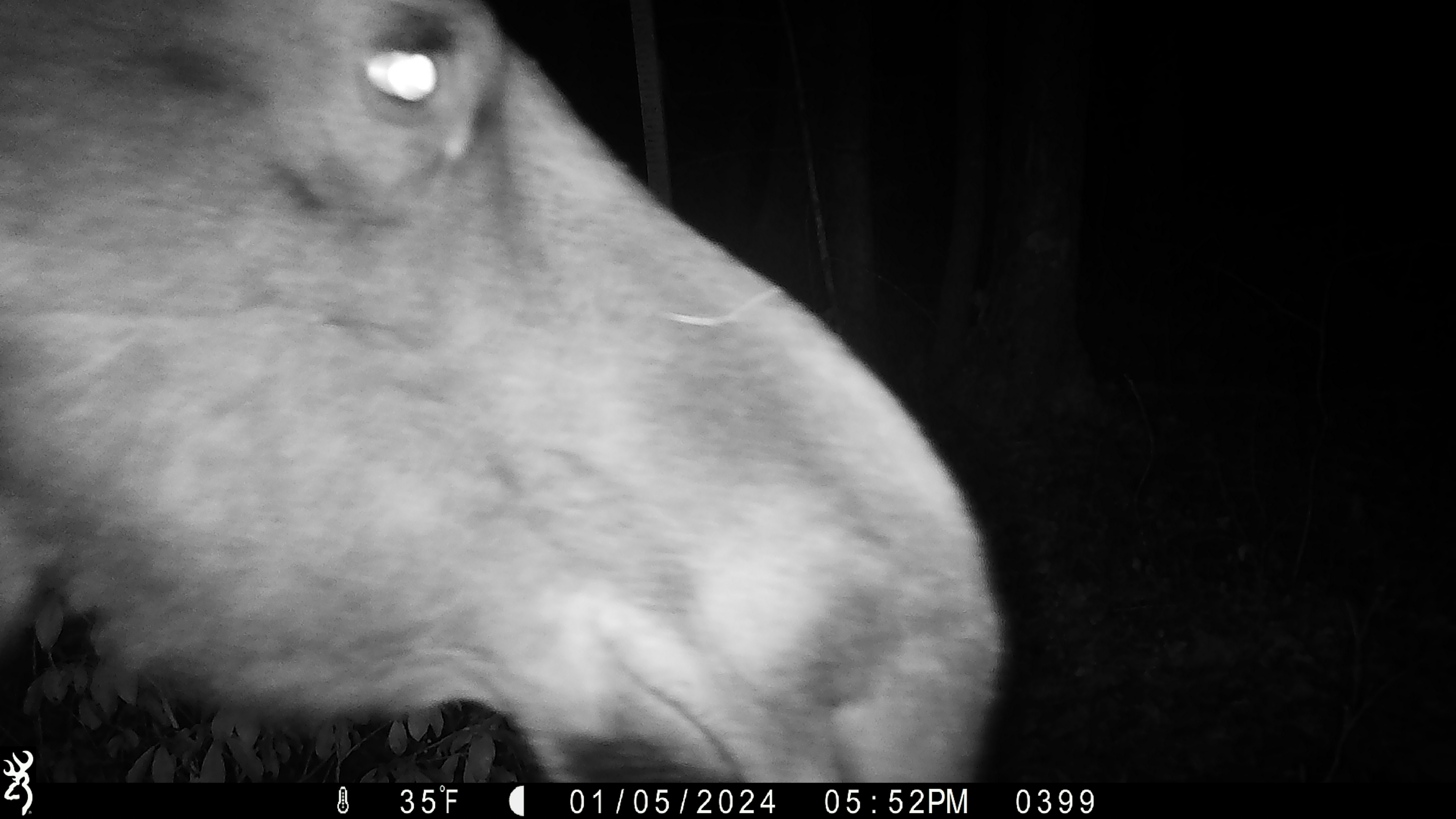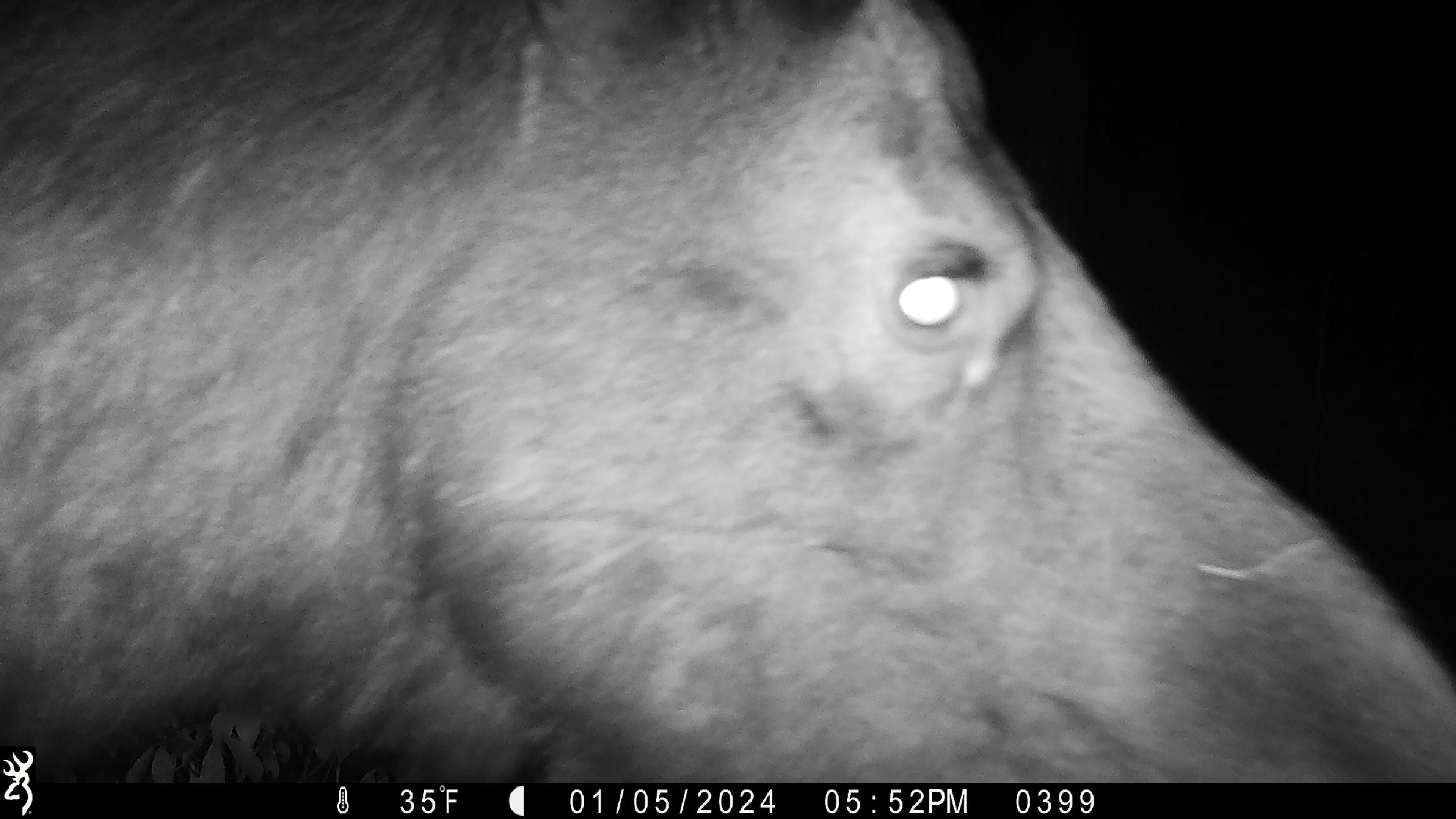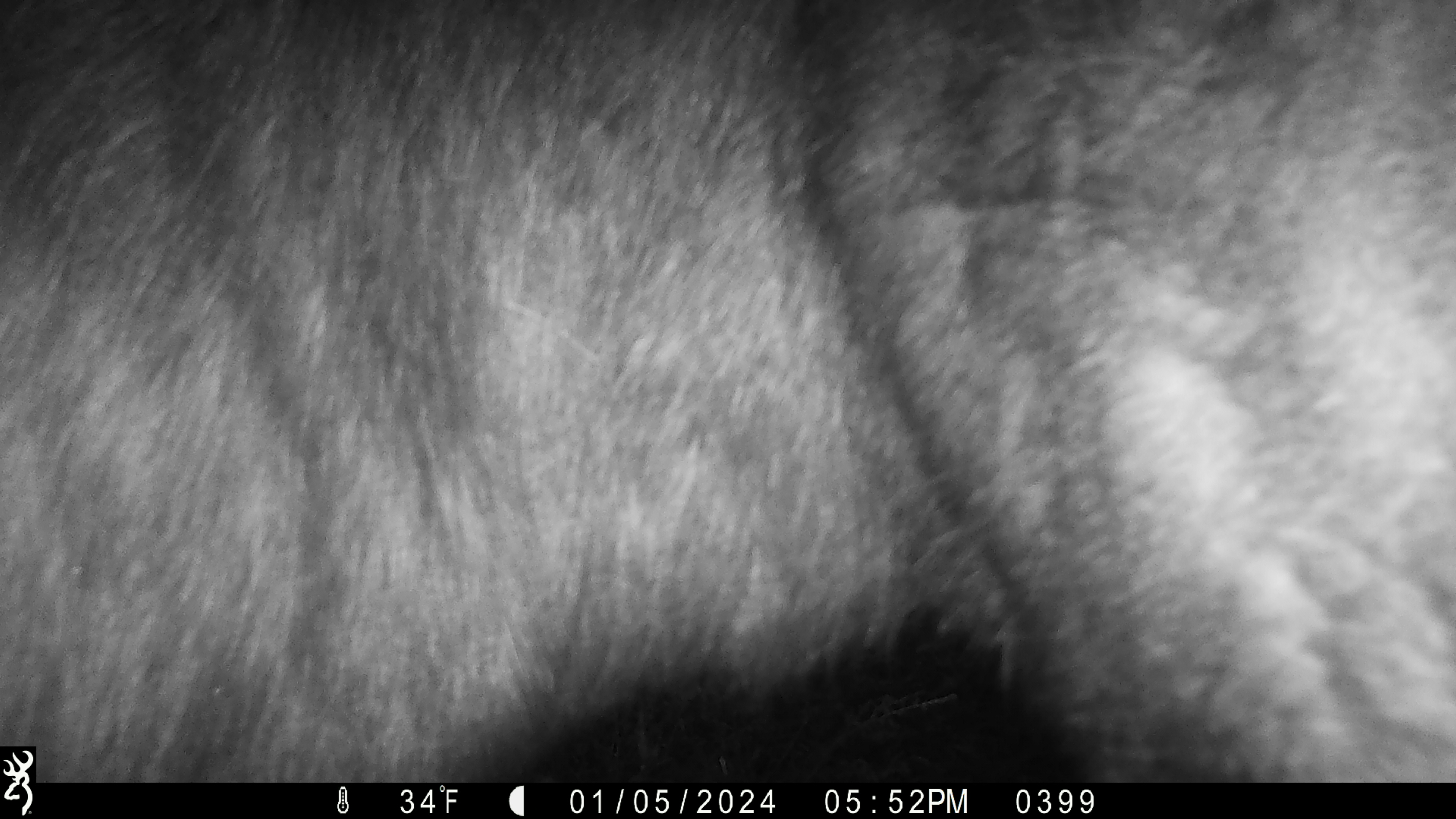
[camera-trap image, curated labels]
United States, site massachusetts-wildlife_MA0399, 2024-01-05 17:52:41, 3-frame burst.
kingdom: Animalia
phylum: Chordata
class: Mammalia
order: Artiodactyla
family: Cervidae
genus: Alces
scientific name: Alces alces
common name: moose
Moose (Alces alces).